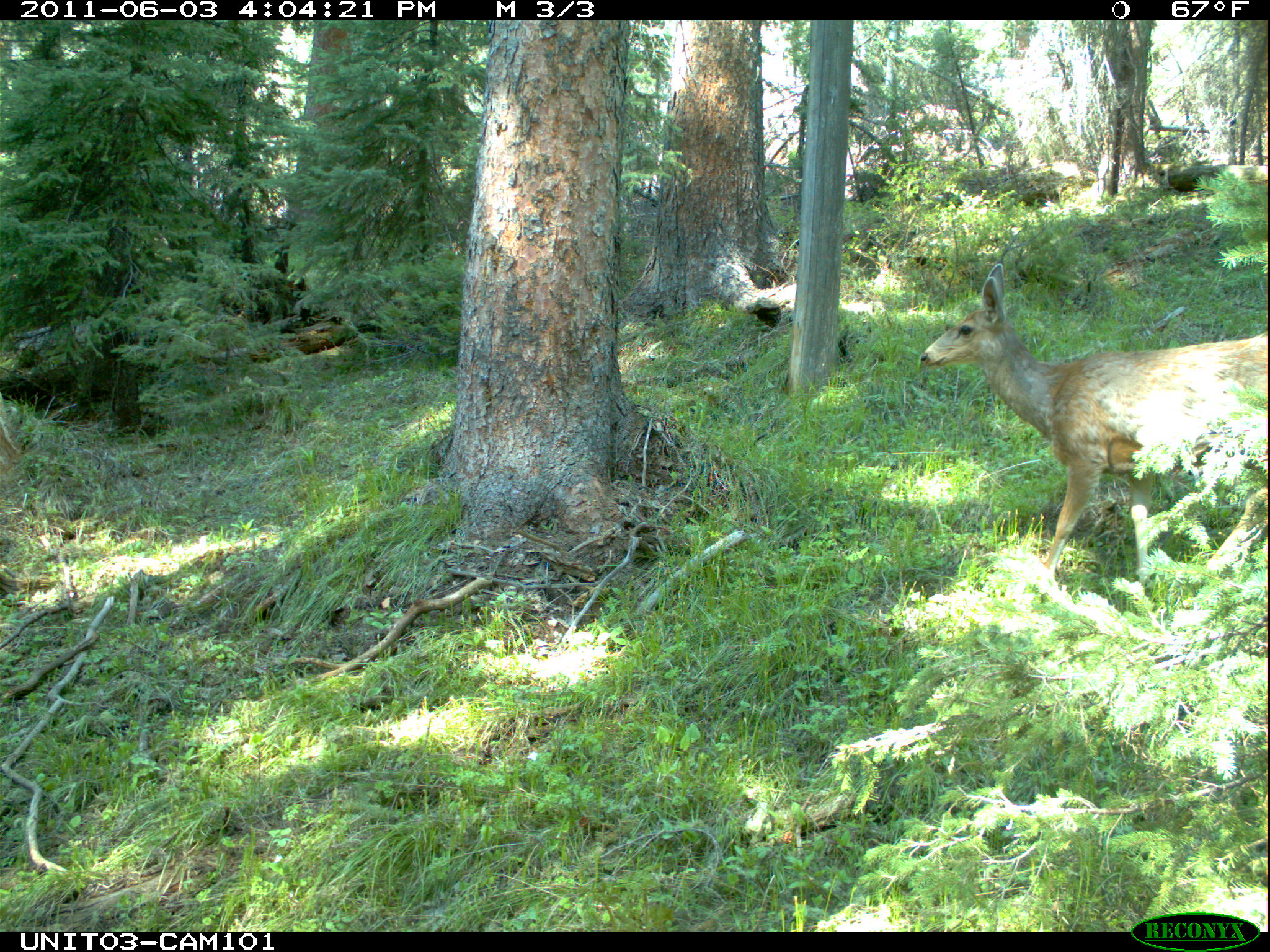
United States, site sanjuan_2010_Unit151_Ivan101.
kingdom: Animalia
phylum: Chordata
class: Mammalia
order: Artiodactyla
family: Cervidae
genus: Odocoileus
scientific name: Odocoileus hemionus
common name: mule deer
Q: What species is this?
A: Odocoileus hemionus (mule deer).